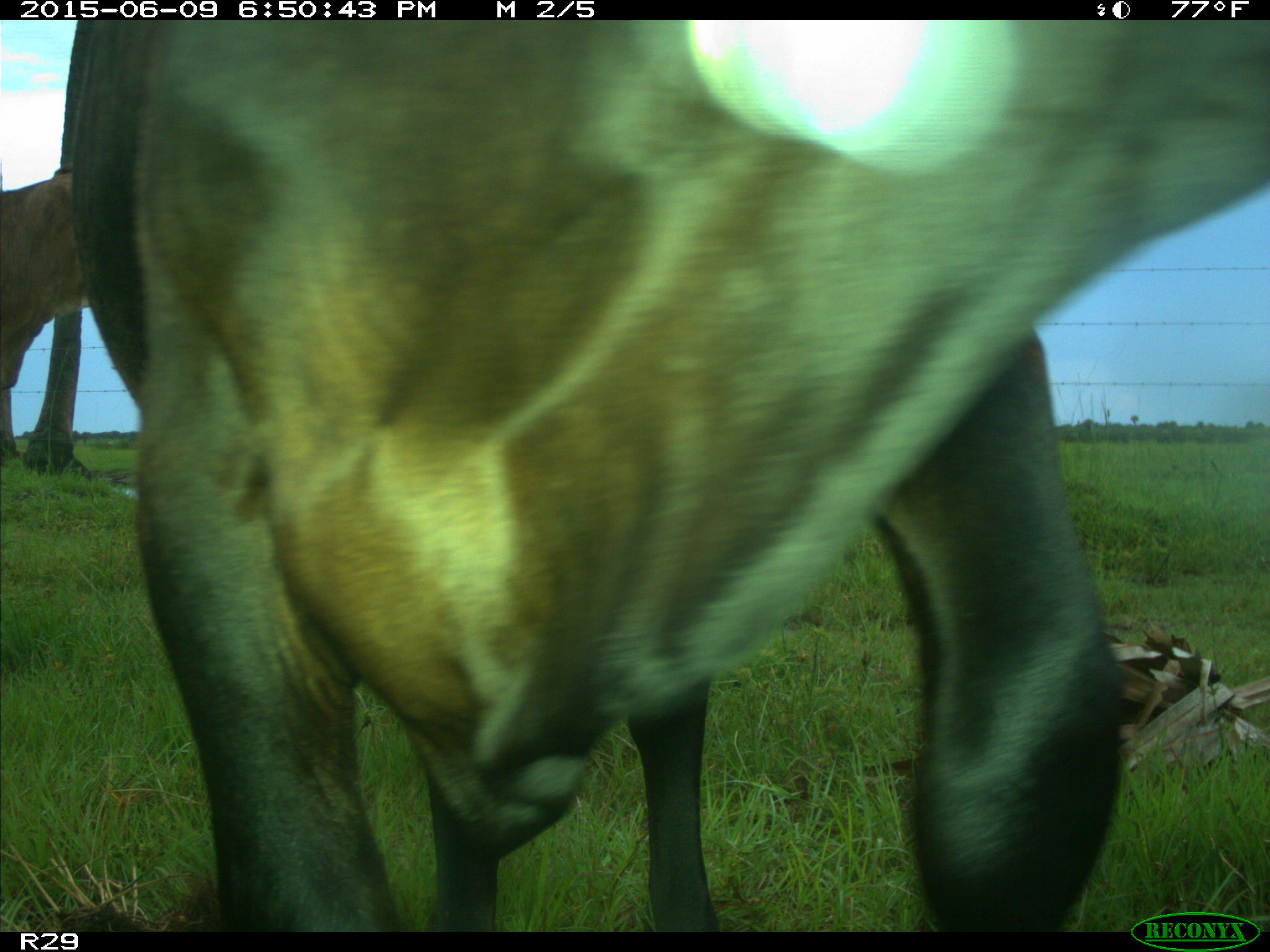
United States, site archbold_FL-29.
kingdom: Animalia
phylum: Chordata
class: Mammalia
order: Artiodactyla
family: Bovidae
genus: Bos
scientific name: Bos taurus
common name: domestic cow